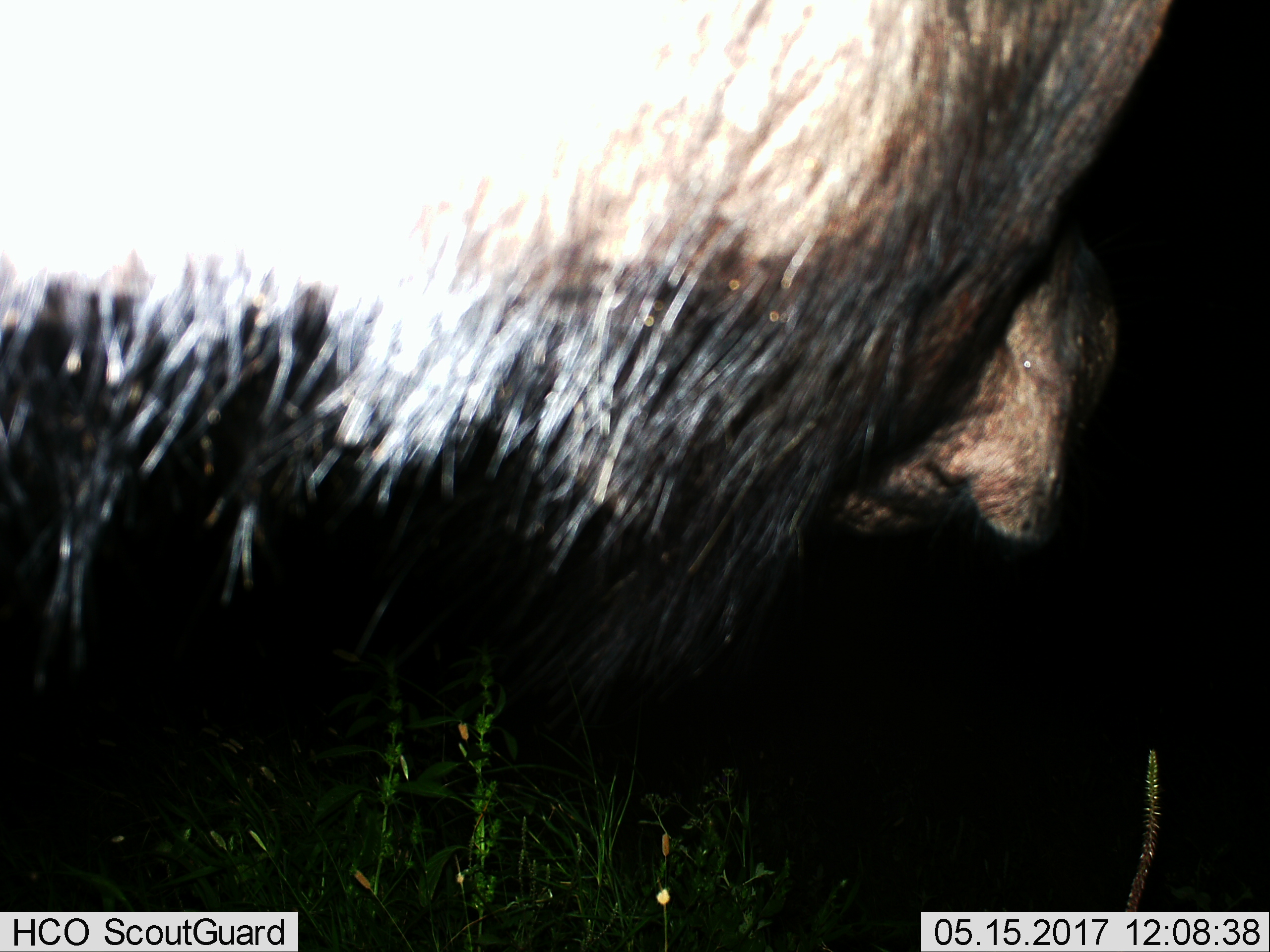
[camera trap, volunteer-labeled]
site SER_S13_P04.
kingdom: Animalia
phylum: Chordata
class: Mammalia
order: Artiodactyla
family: Bovidae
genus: Connochaetes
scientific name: Connochaetes taurinus taurinus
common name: blue wildebeest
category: wildebeestblue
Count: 1.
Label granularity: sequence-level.